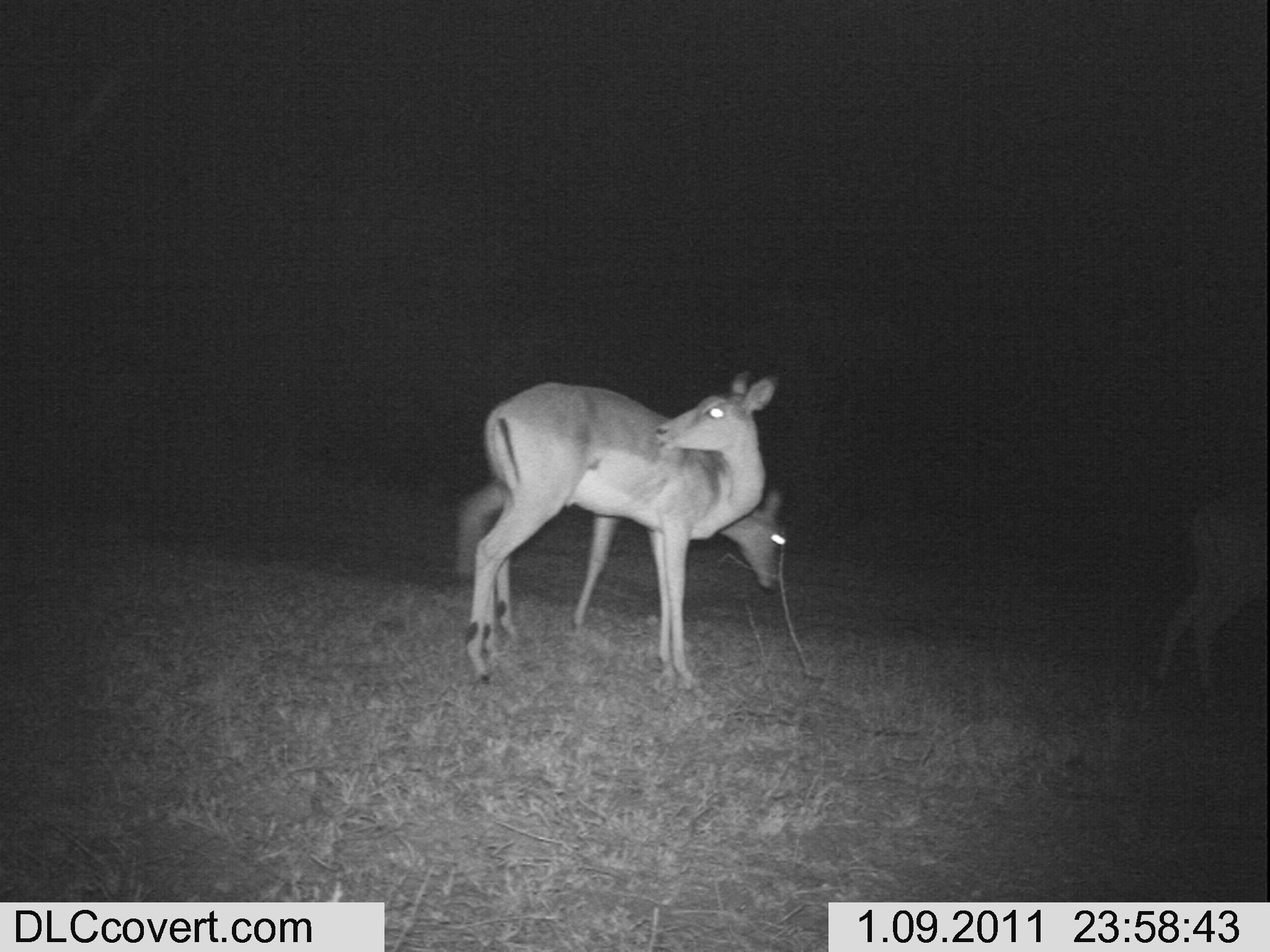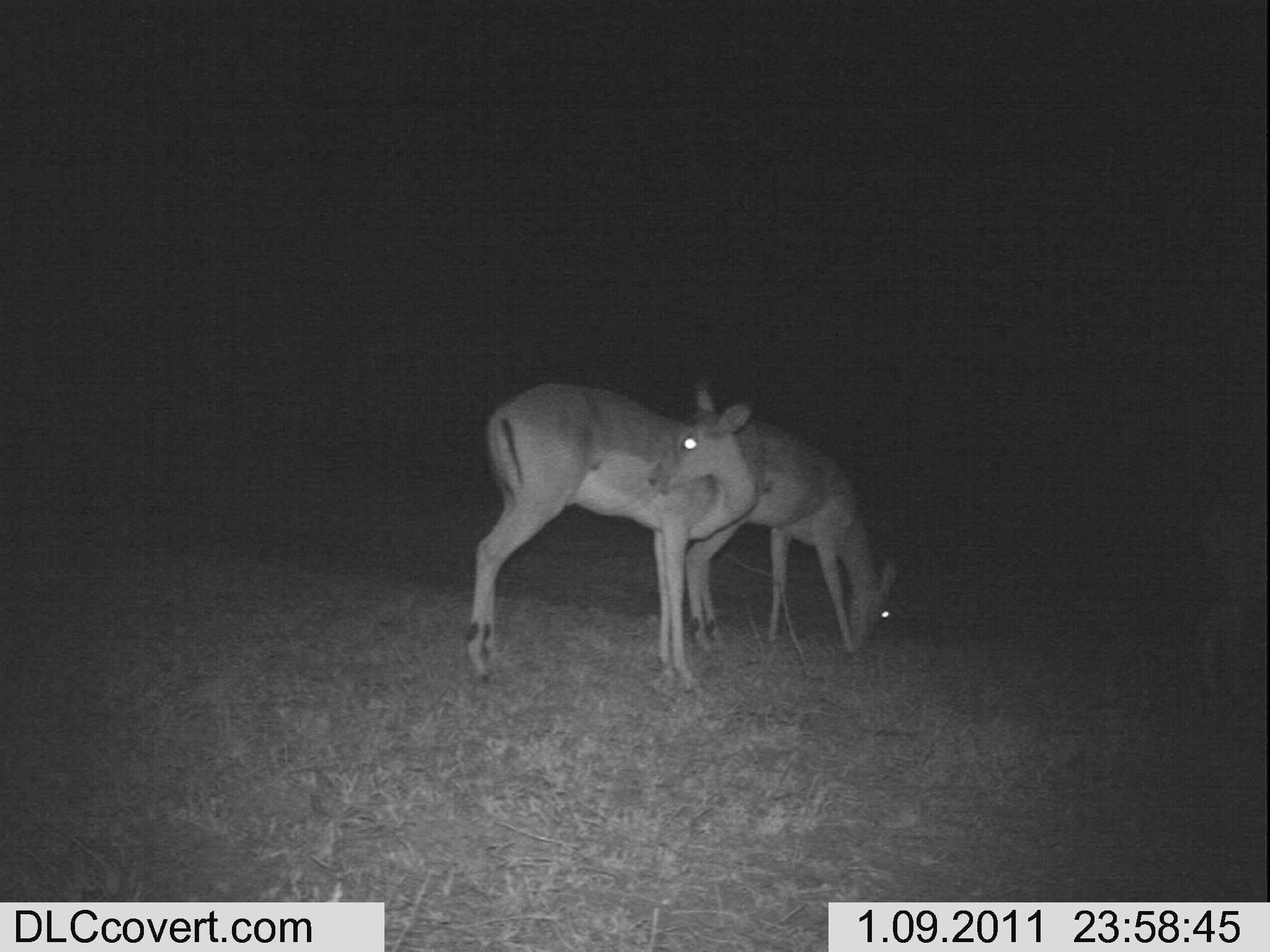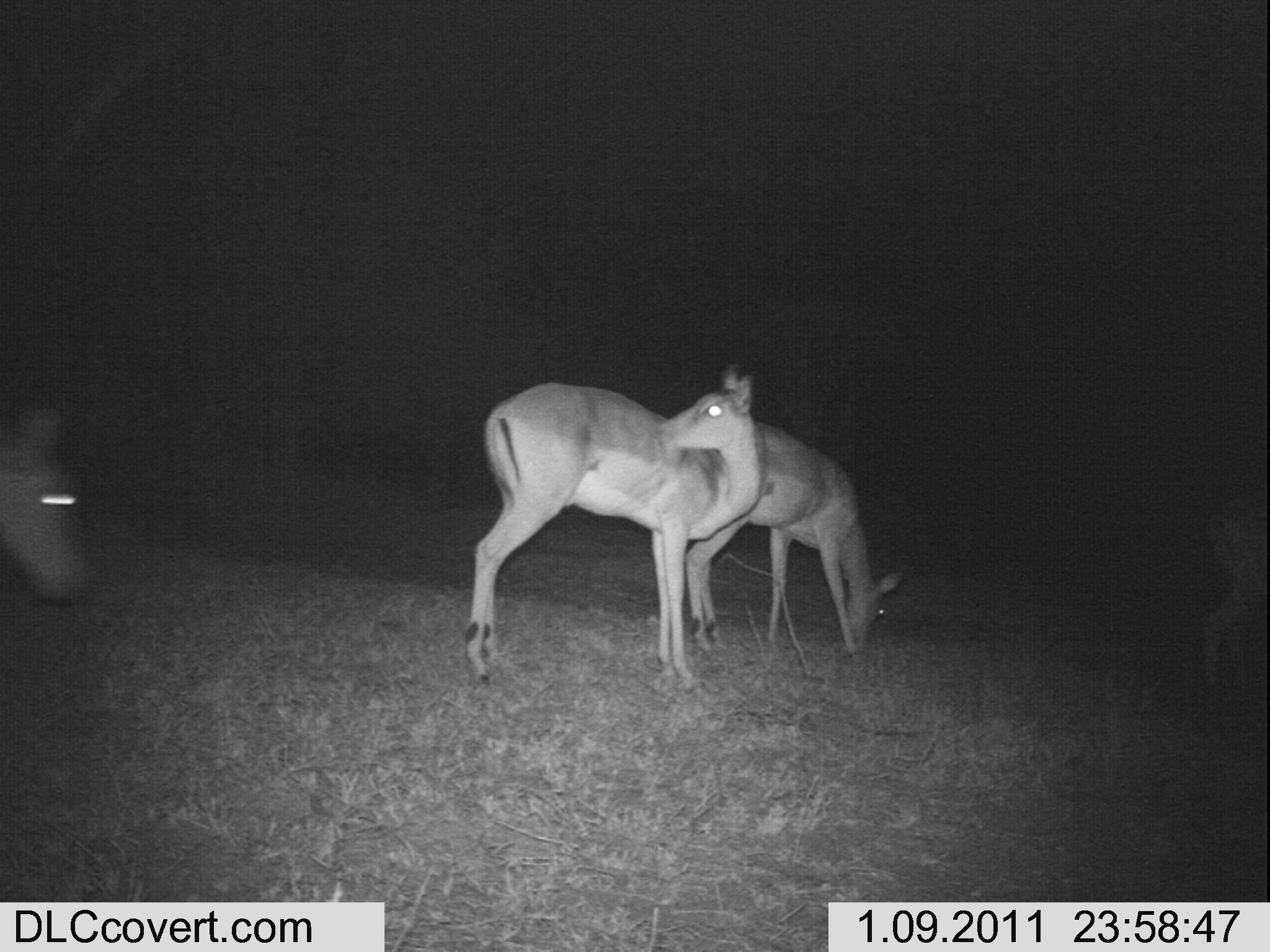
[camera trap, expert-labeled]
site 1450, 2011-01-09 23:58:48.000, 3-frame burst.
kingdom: Animalia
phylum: Chordata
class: Mammalia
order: Artiodactyla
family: Bovidae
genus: Aepyceros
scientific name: Aepyceros melampus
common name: impala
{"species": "Aepyceros melampus (impala)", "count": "3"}